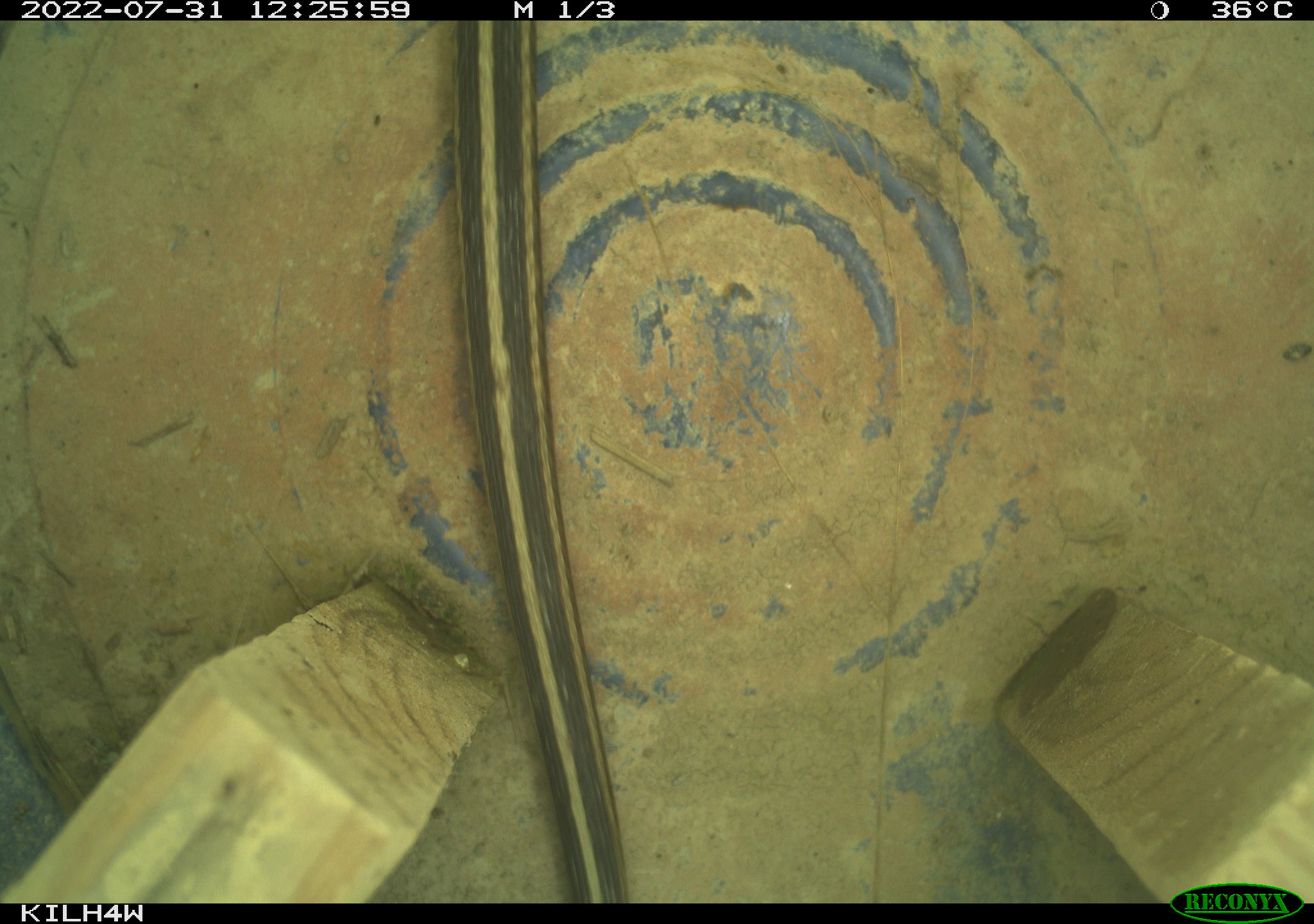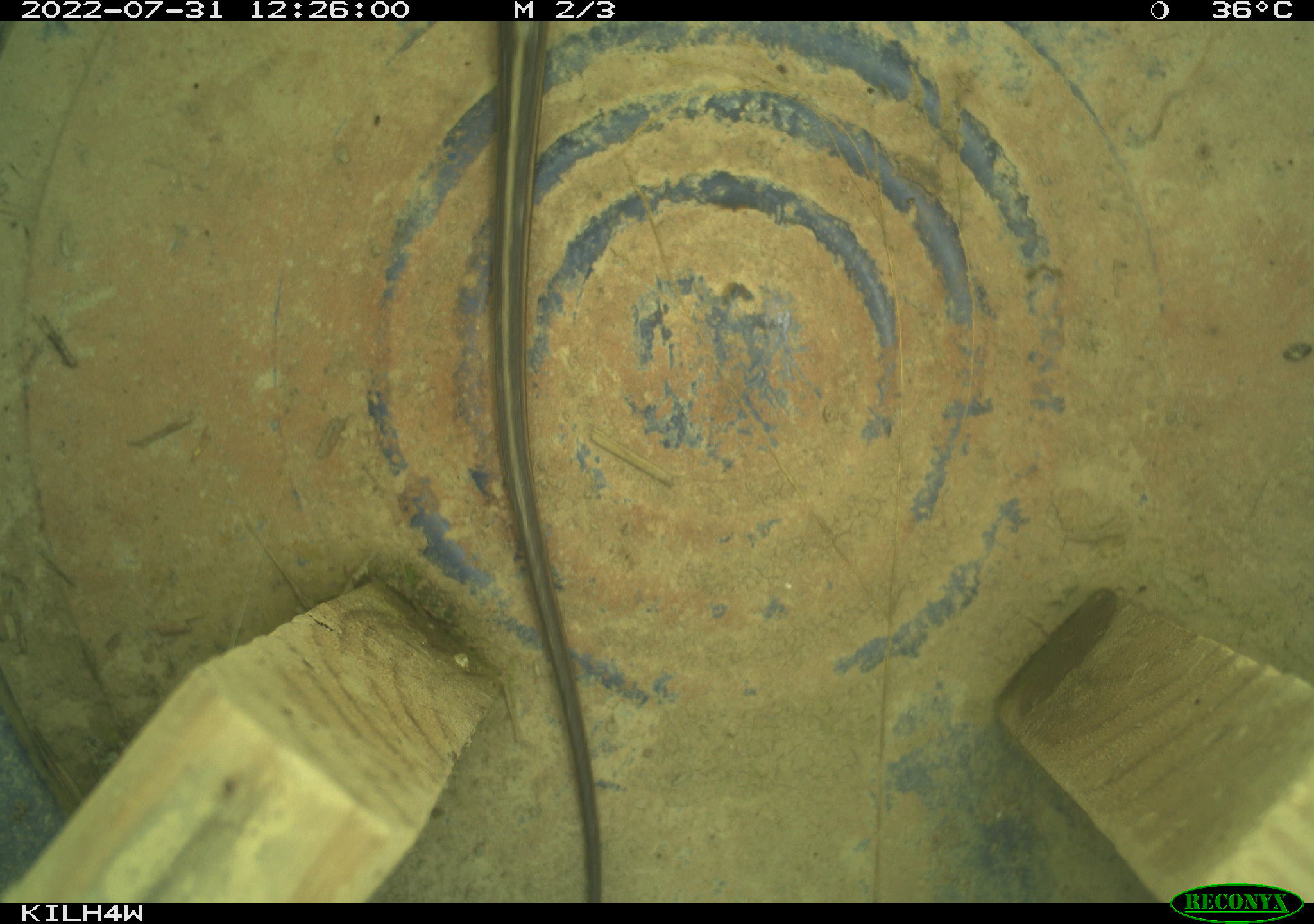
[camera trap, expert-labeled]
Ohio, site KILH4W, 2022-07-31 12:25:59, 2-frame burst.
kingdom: Animalia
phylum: Chordata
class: Reptilia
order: Squamata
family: Colubridae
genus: Thamnophis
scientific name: Thamnophis sirtalis sirtalis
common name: eastern gartersnake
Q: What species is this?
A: Eastern gartersnake (Thamnophis sirtalis sirtalis).